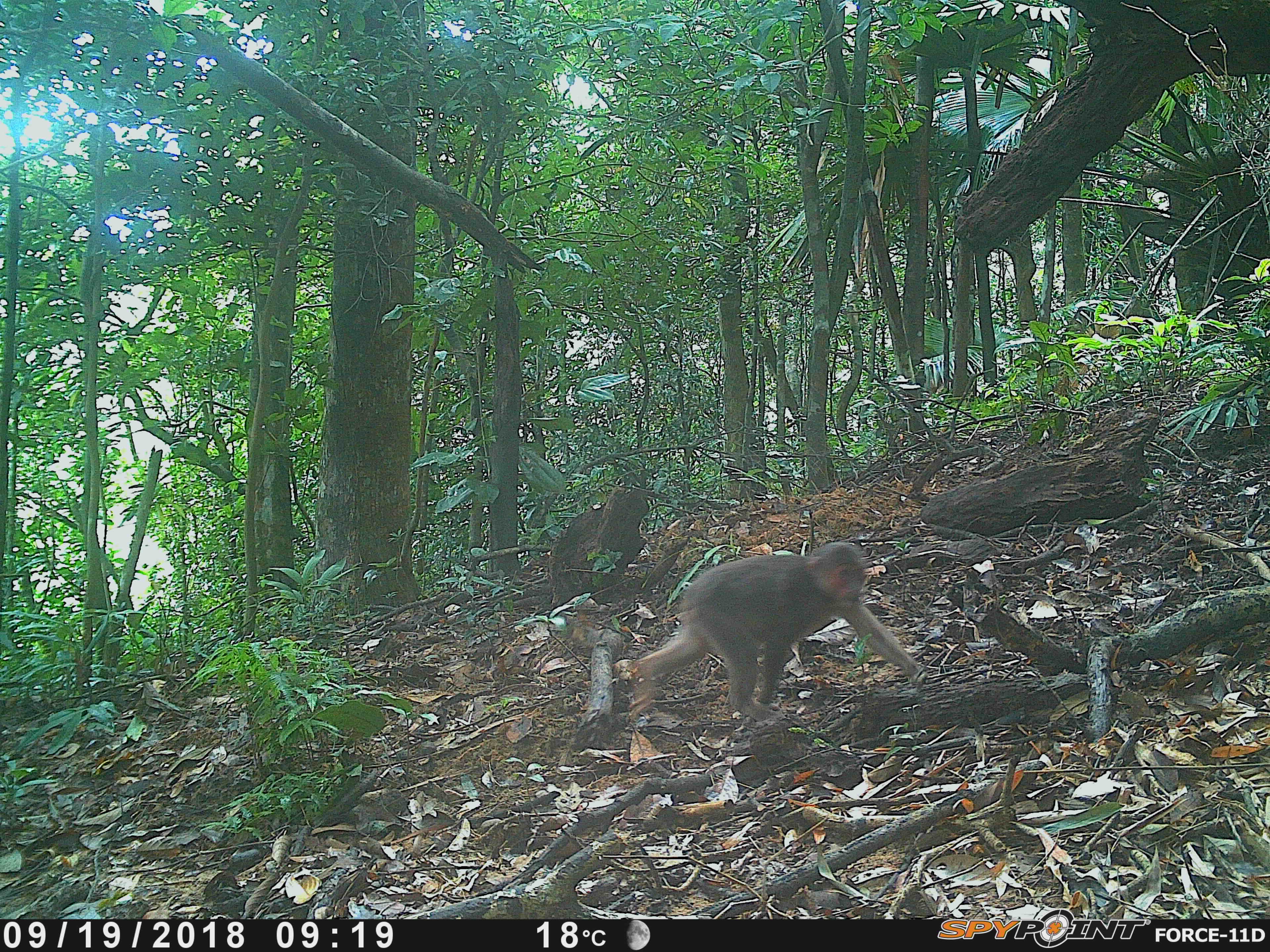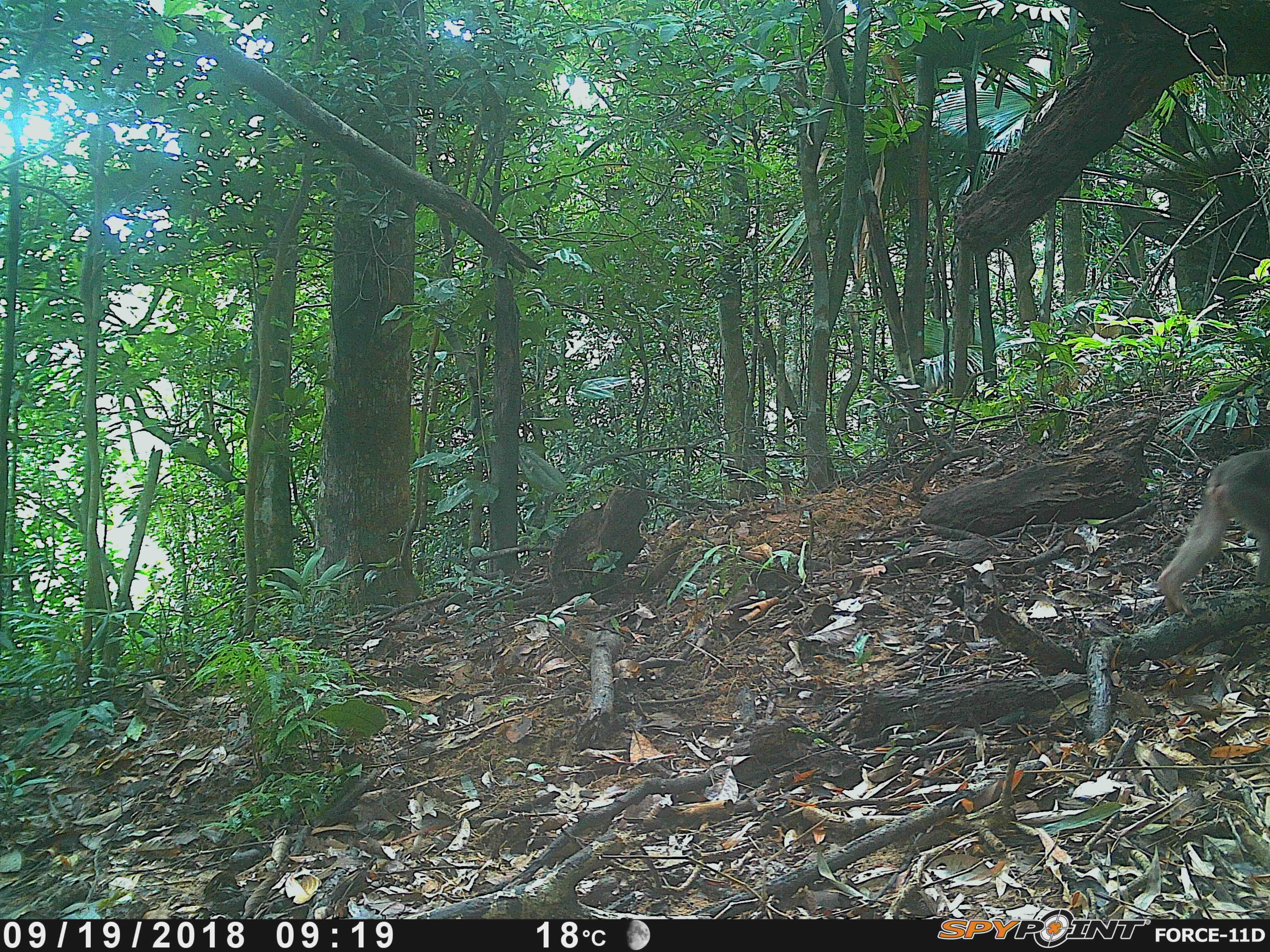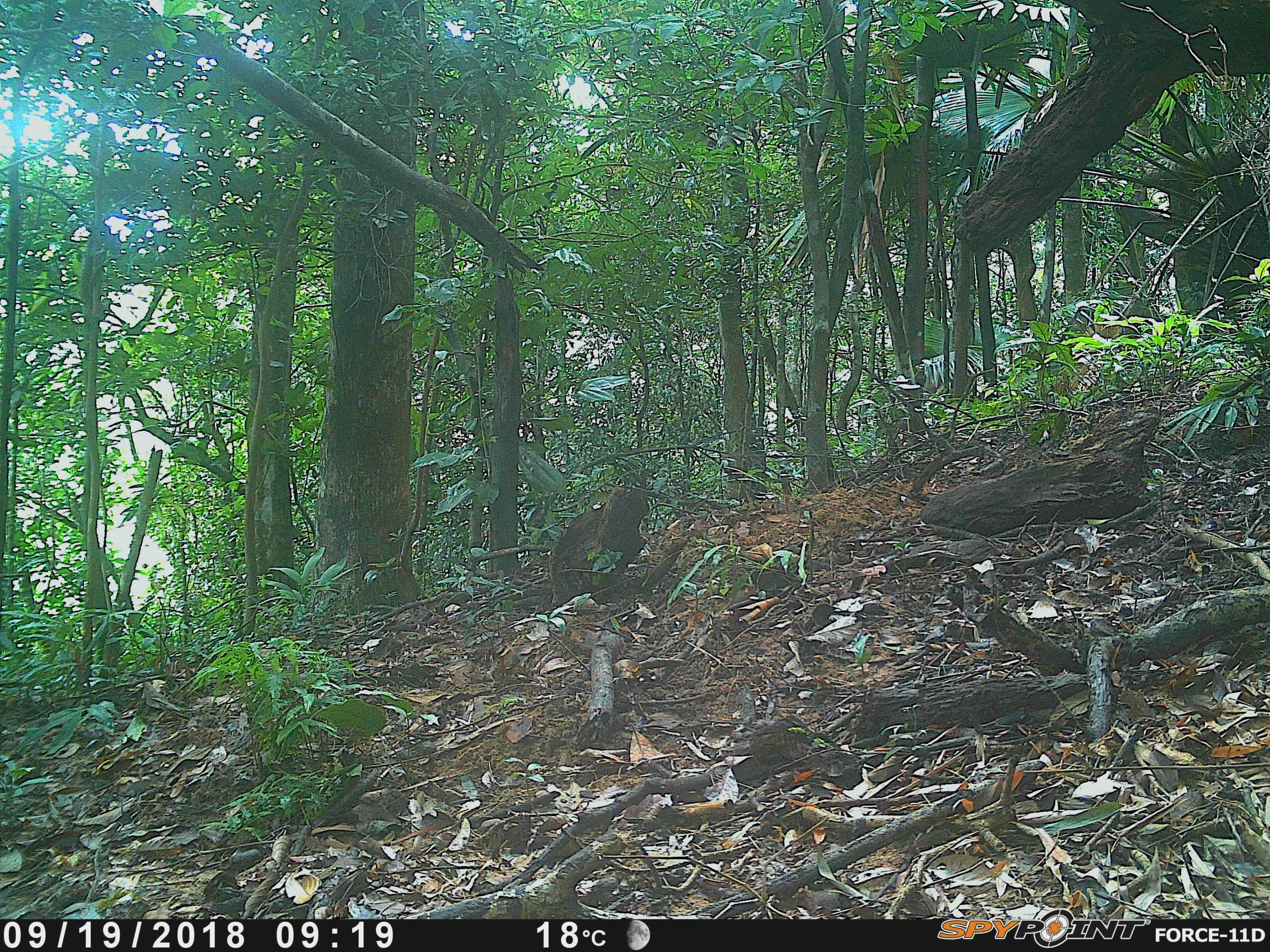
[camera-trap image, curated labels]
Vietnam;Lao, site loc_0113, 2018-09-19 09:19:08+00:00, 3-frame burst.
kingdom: Animalia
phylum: Chordata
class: Mammalia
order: Primates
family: Cercopithecidae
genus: Macaca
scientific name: Macaca arctoides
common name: stump-tailed macaque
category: stump tailed macaque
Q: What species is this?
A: Stump tailed macaque (stump-tailed macaque) (Macaca arctoides).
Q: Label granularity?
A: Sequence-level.